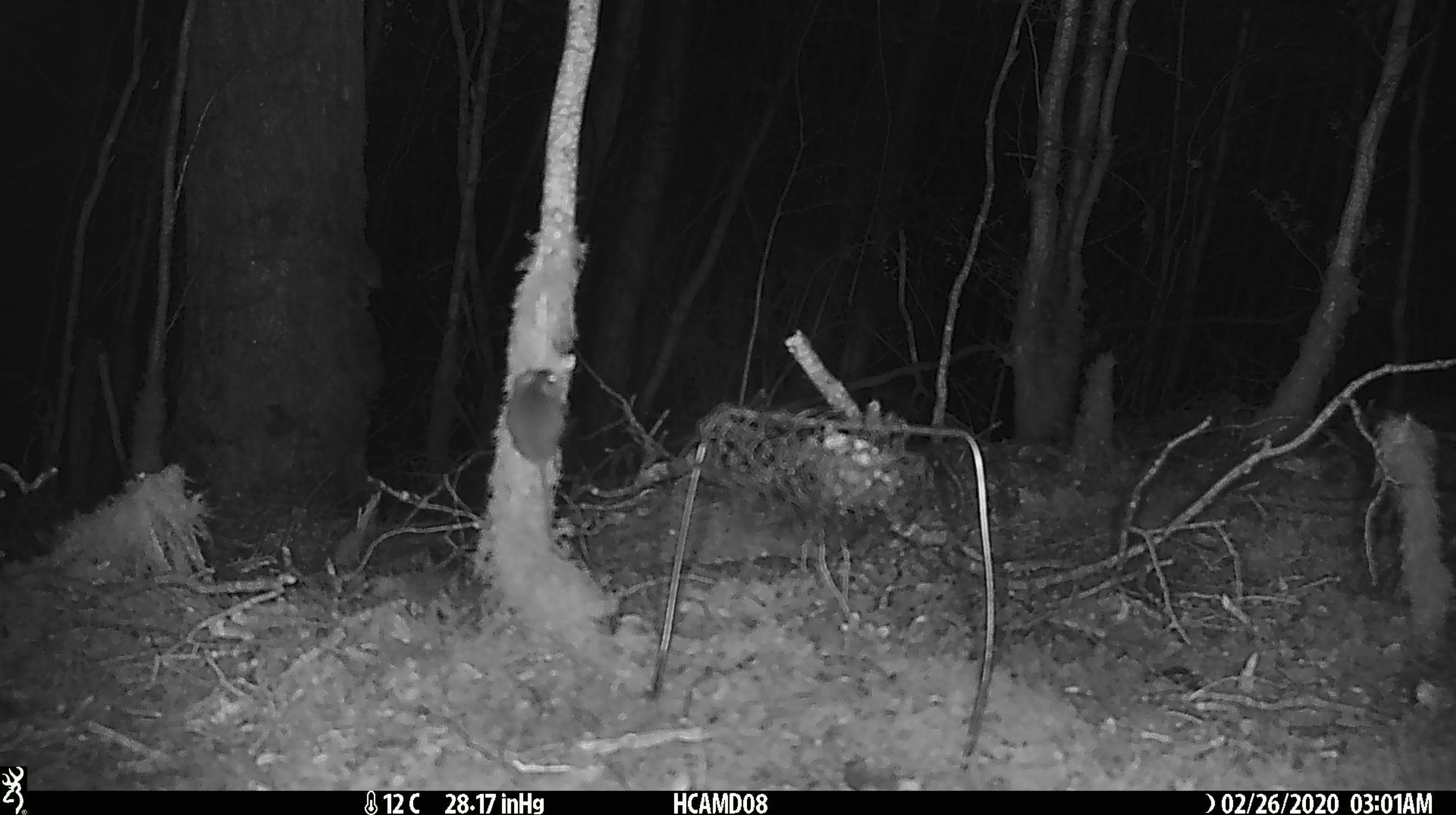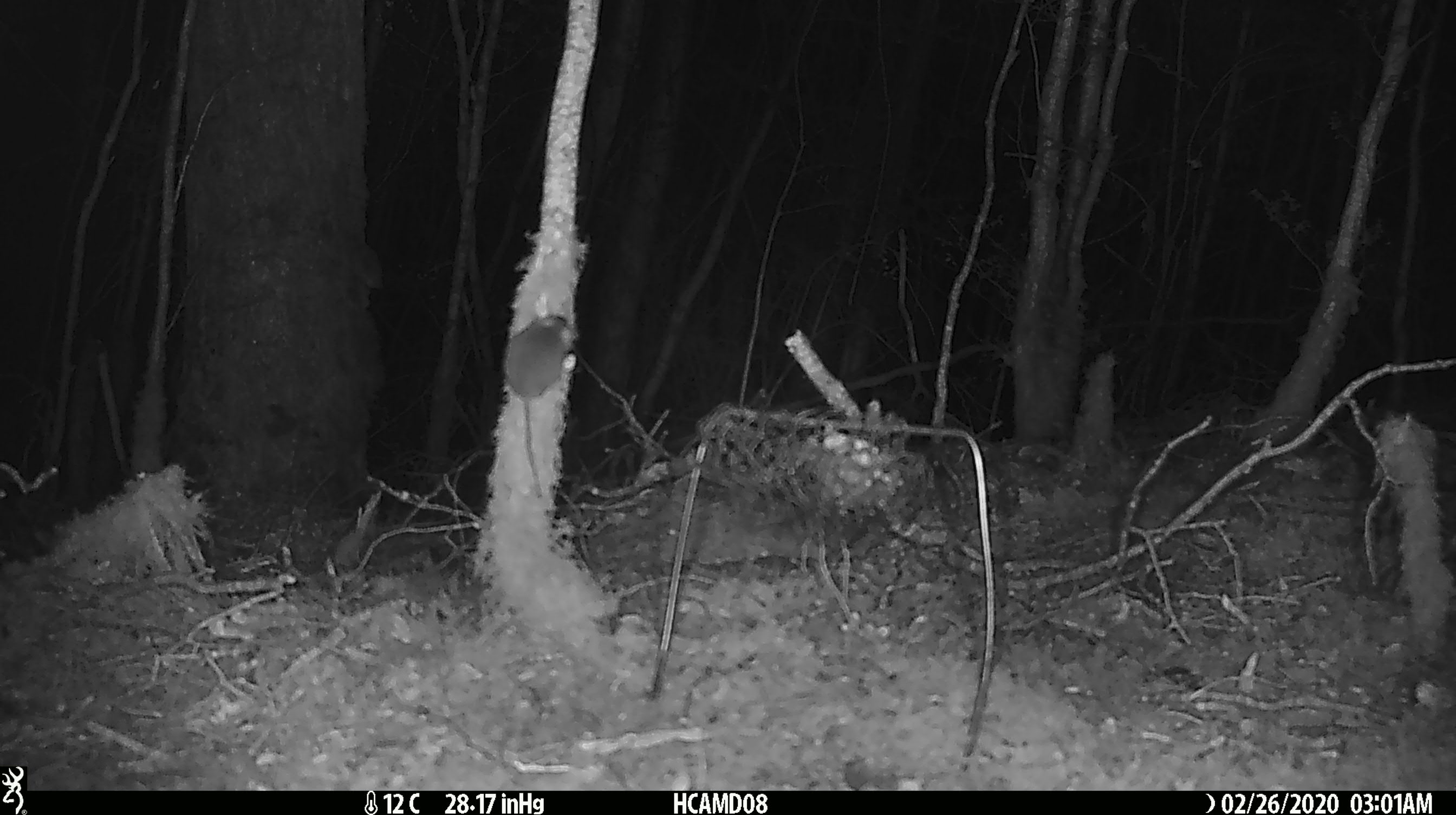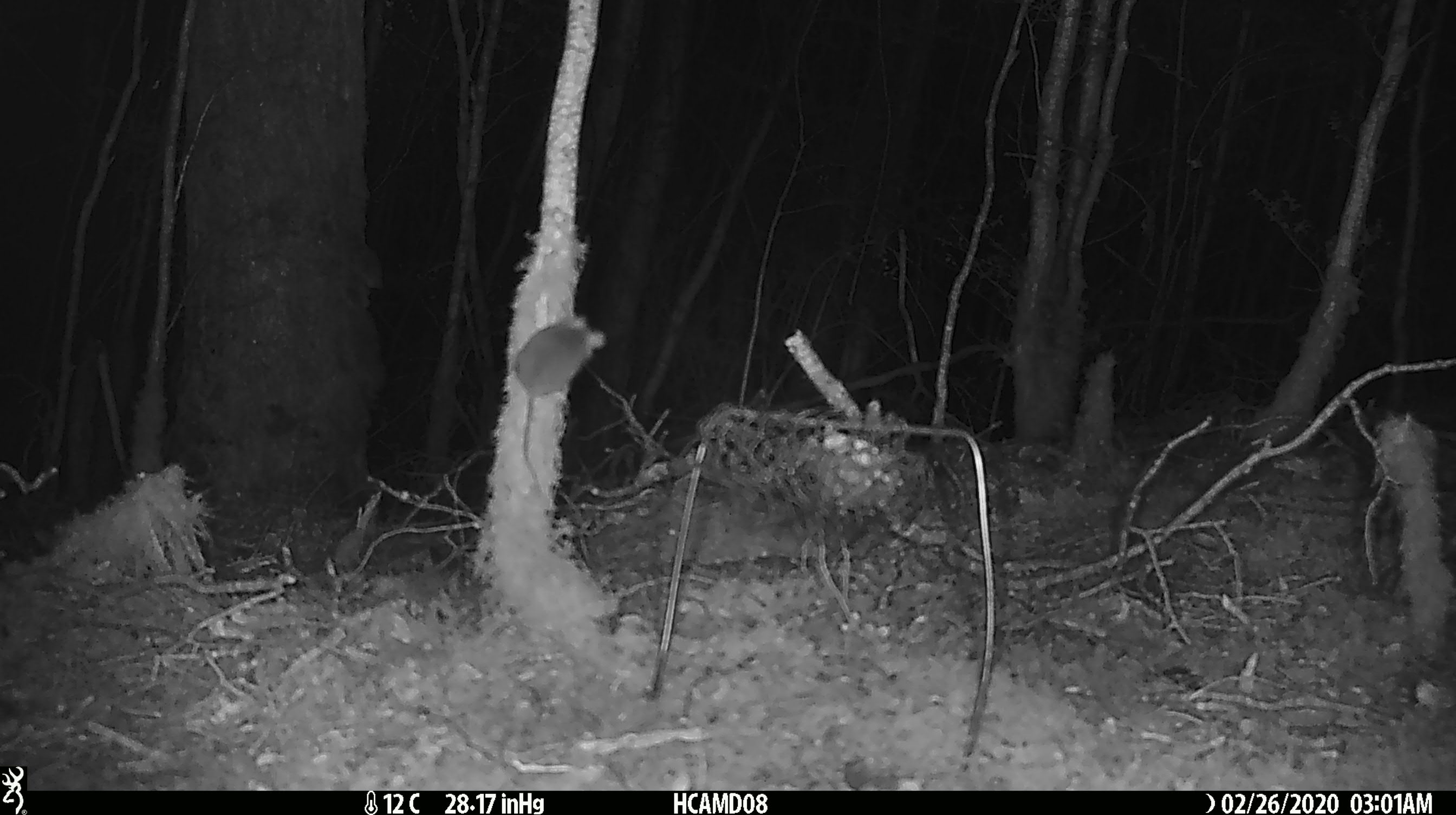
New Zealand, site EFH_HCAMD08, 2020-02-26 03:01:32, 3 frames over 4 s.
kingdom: Animalia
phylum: Chordata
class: Mammalia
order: Rodentia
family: Muridae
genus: Mus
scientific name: Mus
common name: mouse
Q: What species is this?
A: Mouse (Mus).